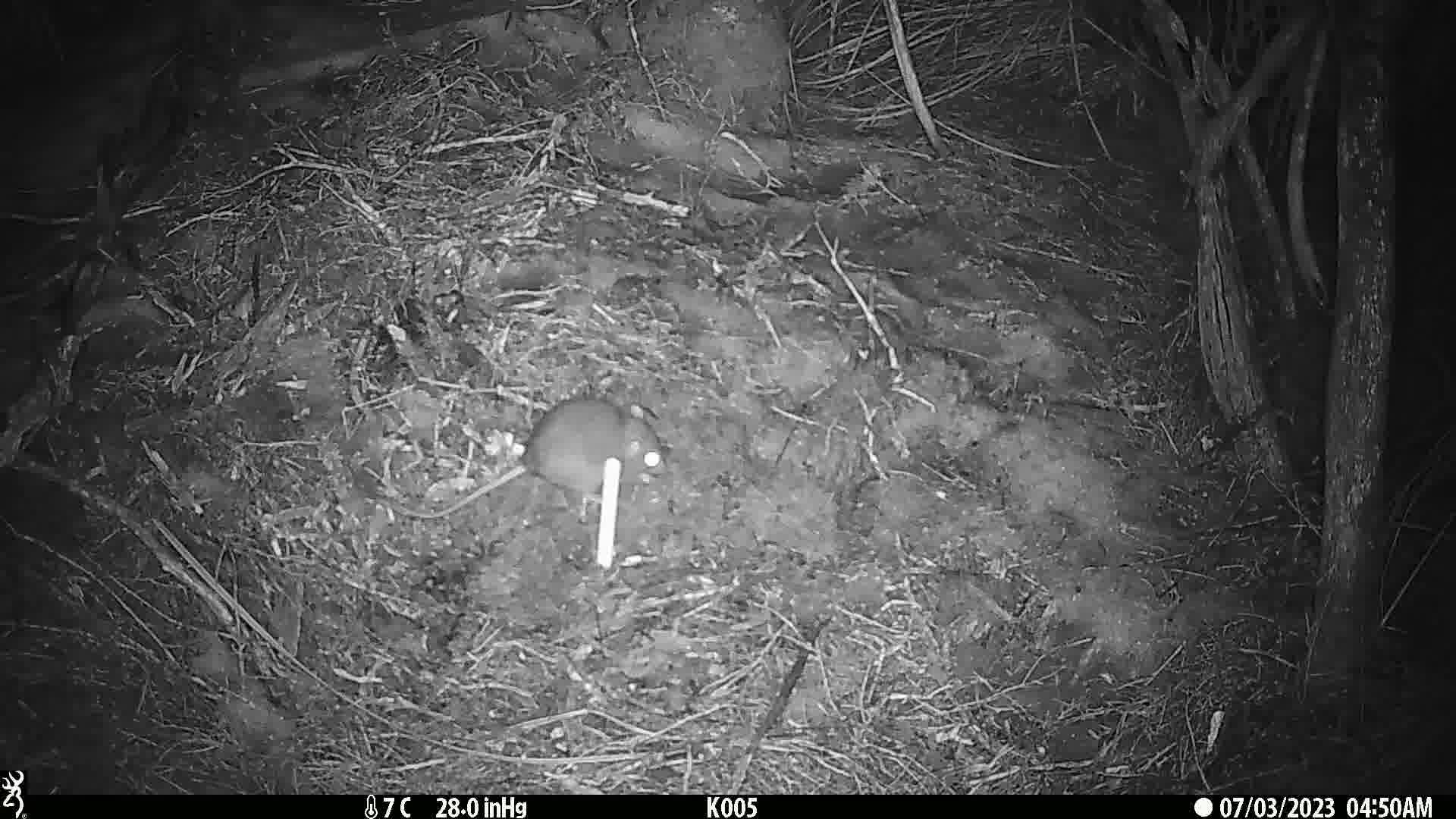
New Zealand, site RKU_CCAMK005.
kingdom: Animalia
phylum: Chordata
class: Mammalia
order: Rodentia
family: Muridae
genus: Rattus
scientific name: Rattus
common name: rat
Rat (Rattus).